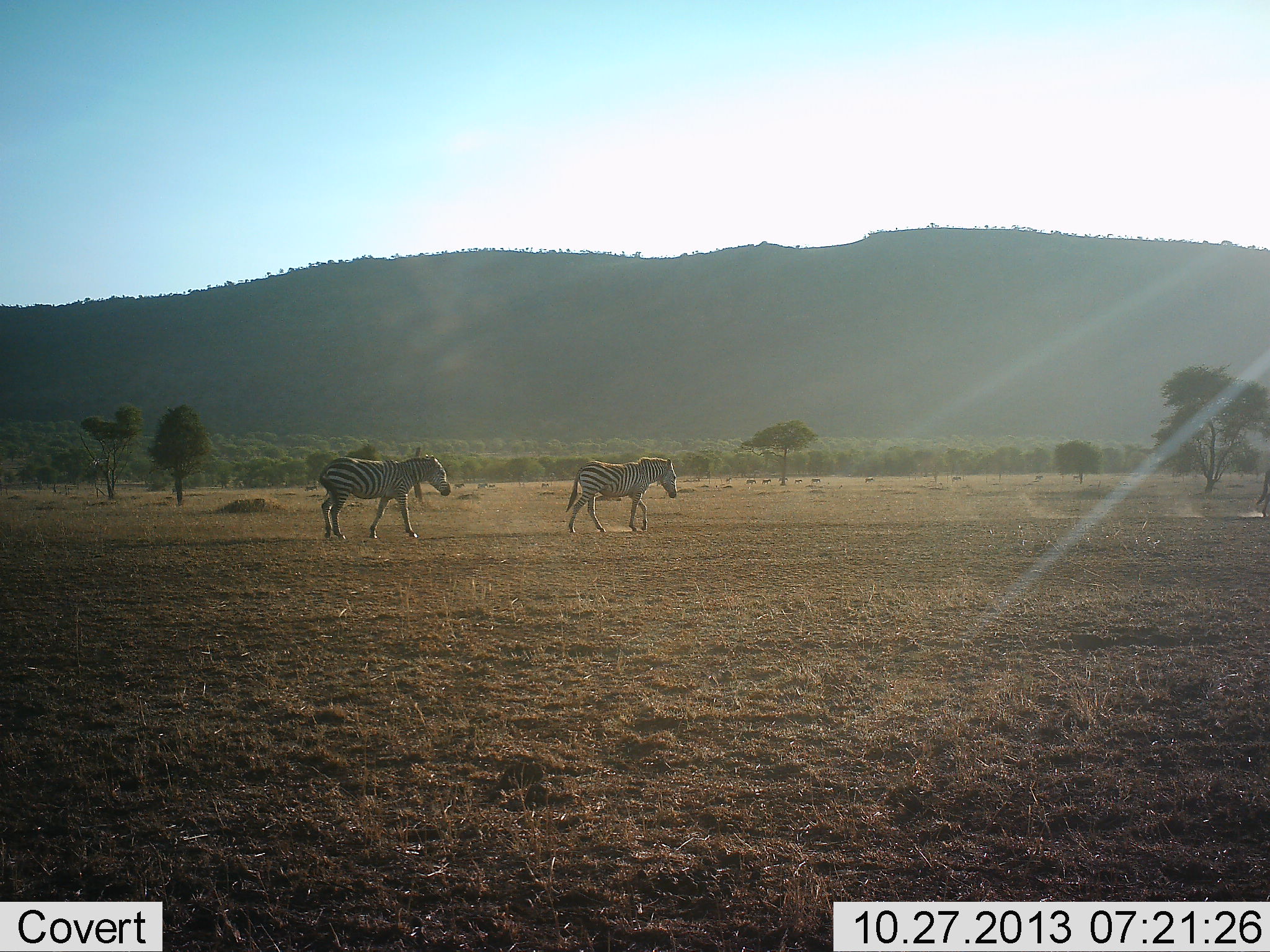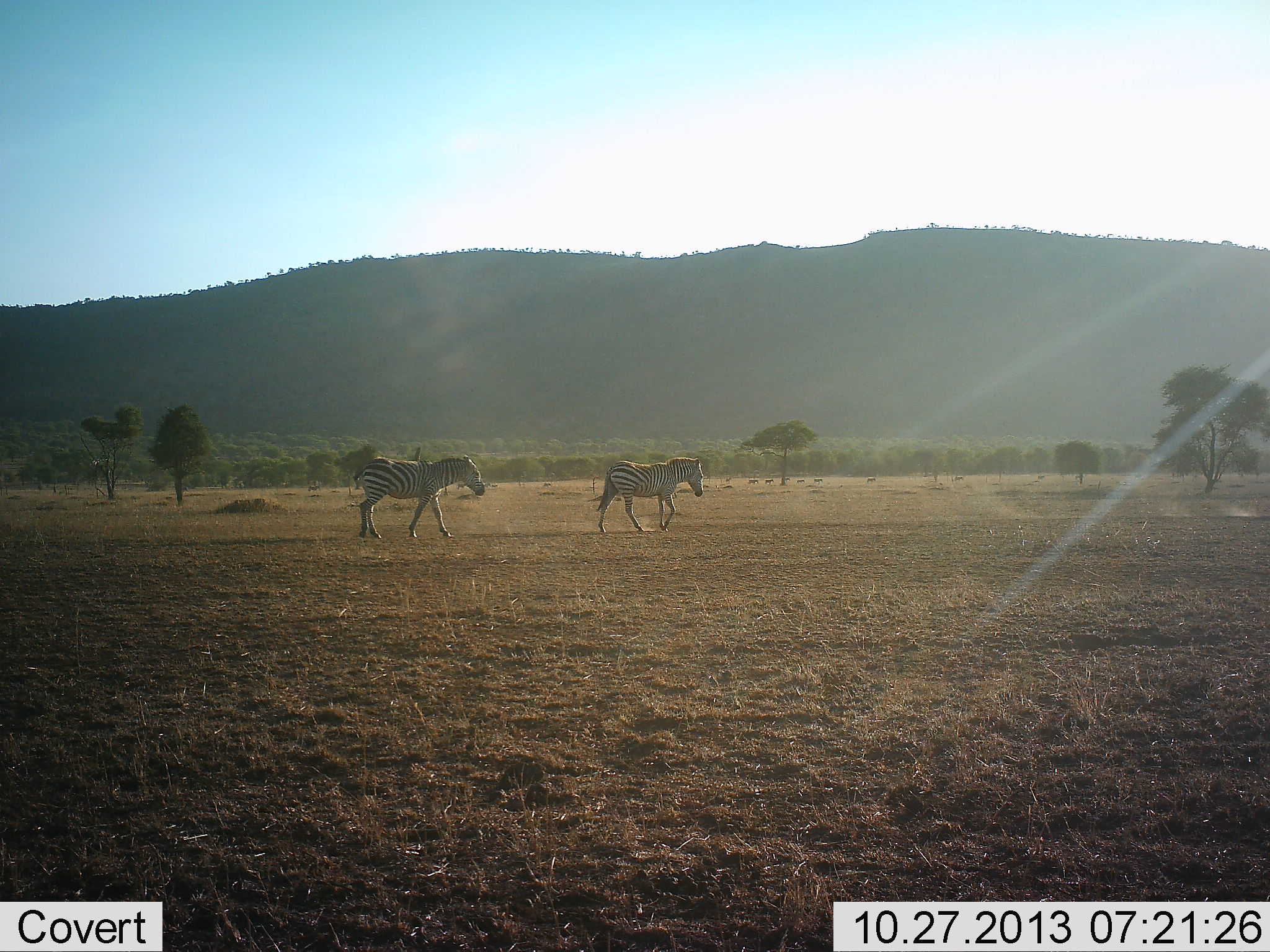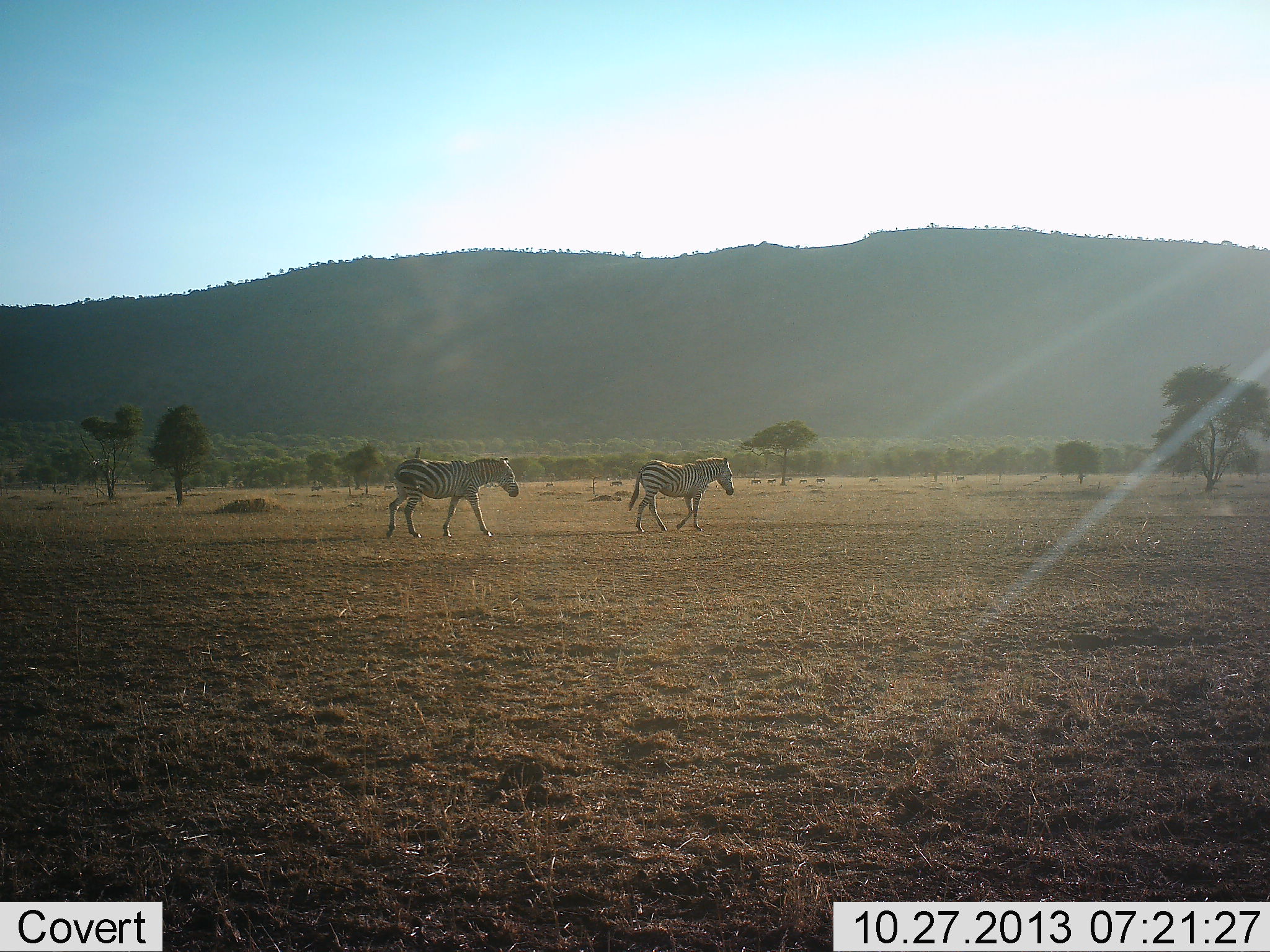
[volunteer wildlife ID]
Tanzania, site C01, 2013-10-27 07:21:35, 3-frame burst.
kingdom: Animalia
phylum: Chordata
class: Mammalia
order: Perissodactyla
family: Equidae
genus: Equus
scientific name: Equus quagga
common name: plains zebra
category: zebra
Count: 2.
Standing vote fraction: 0%.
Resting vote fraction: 0%.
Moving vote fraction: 100%.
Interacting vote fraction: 0%.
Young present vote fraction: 0%.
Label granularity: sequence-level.